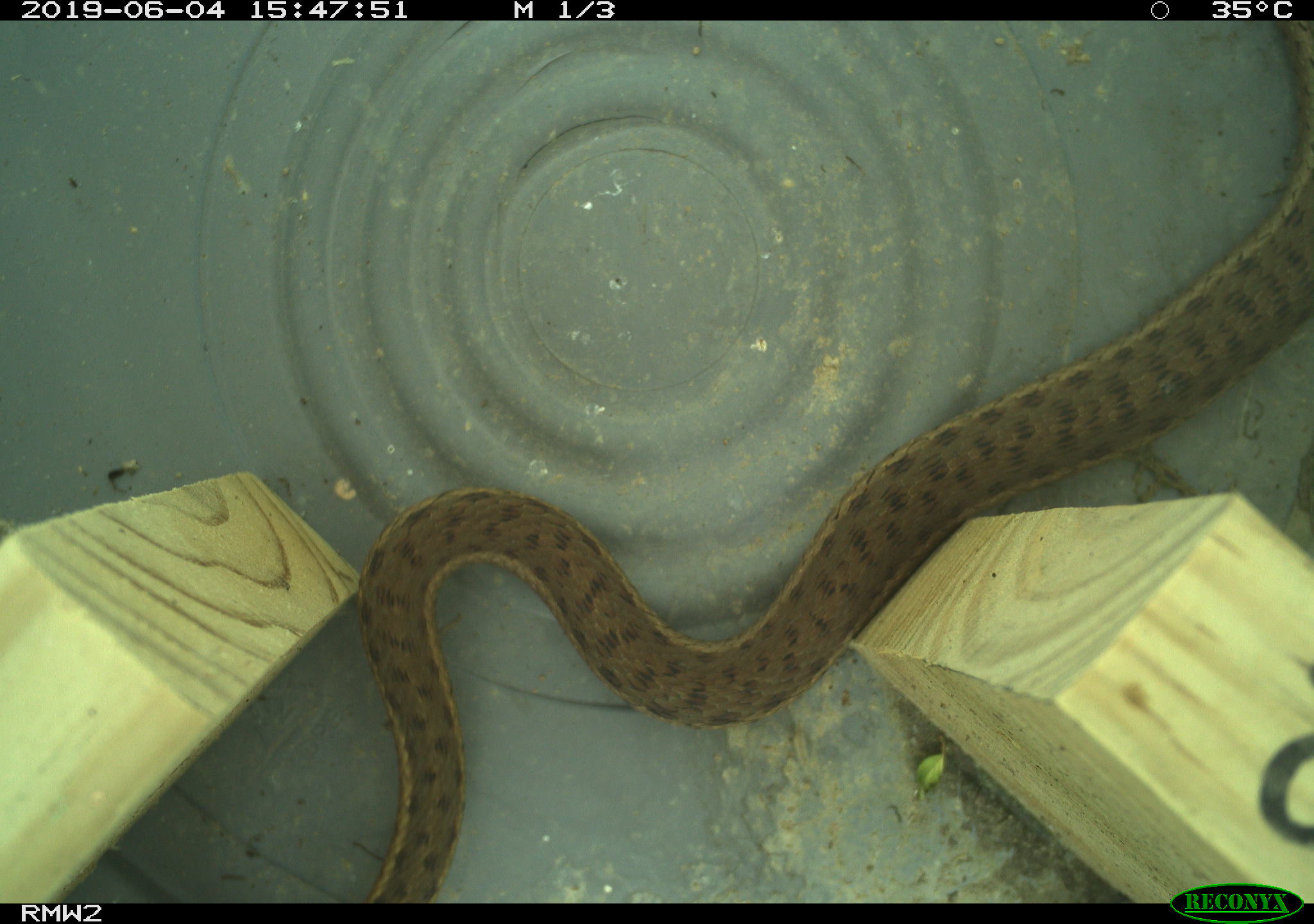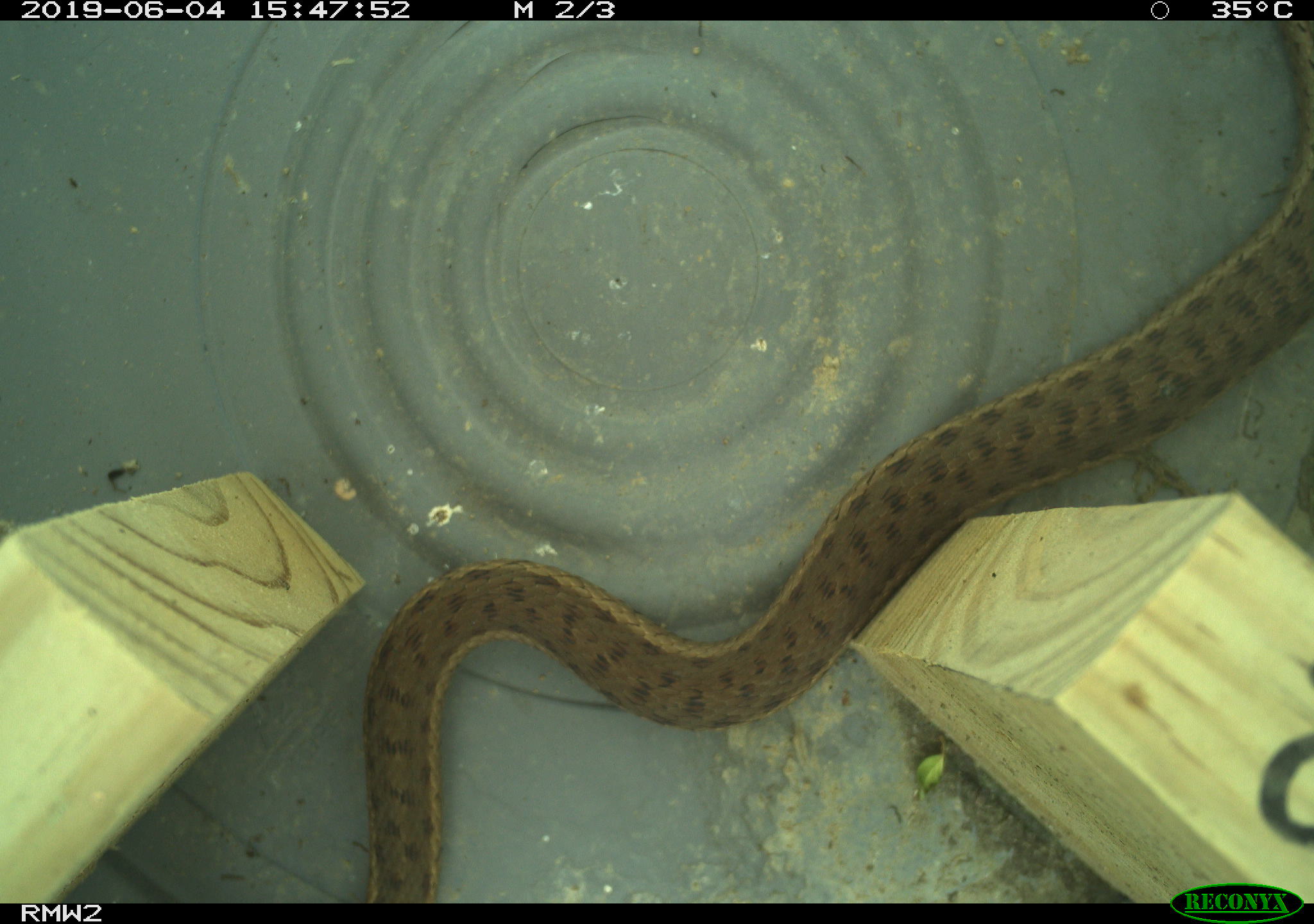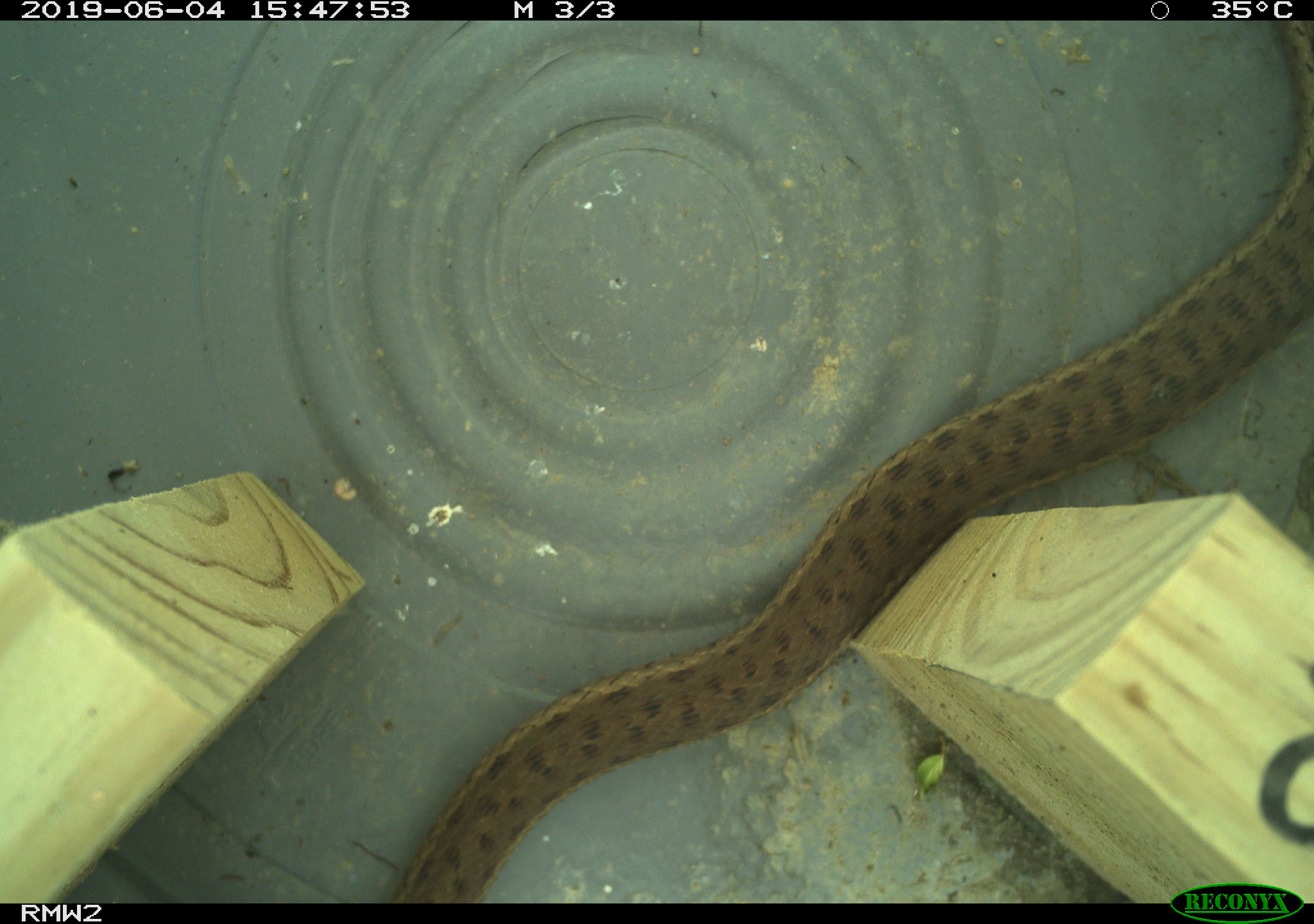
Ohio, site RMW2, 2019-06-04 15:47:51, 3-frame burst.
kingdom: Animalia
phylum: Chordata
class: Reptilia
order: Squamata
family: Colubridae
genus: Thamnophis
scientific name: Thamnophis sirtalis sirtalis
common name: eastern gartersnake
Eastern gartersnake (Thamnophis sirtalis sirtalis).